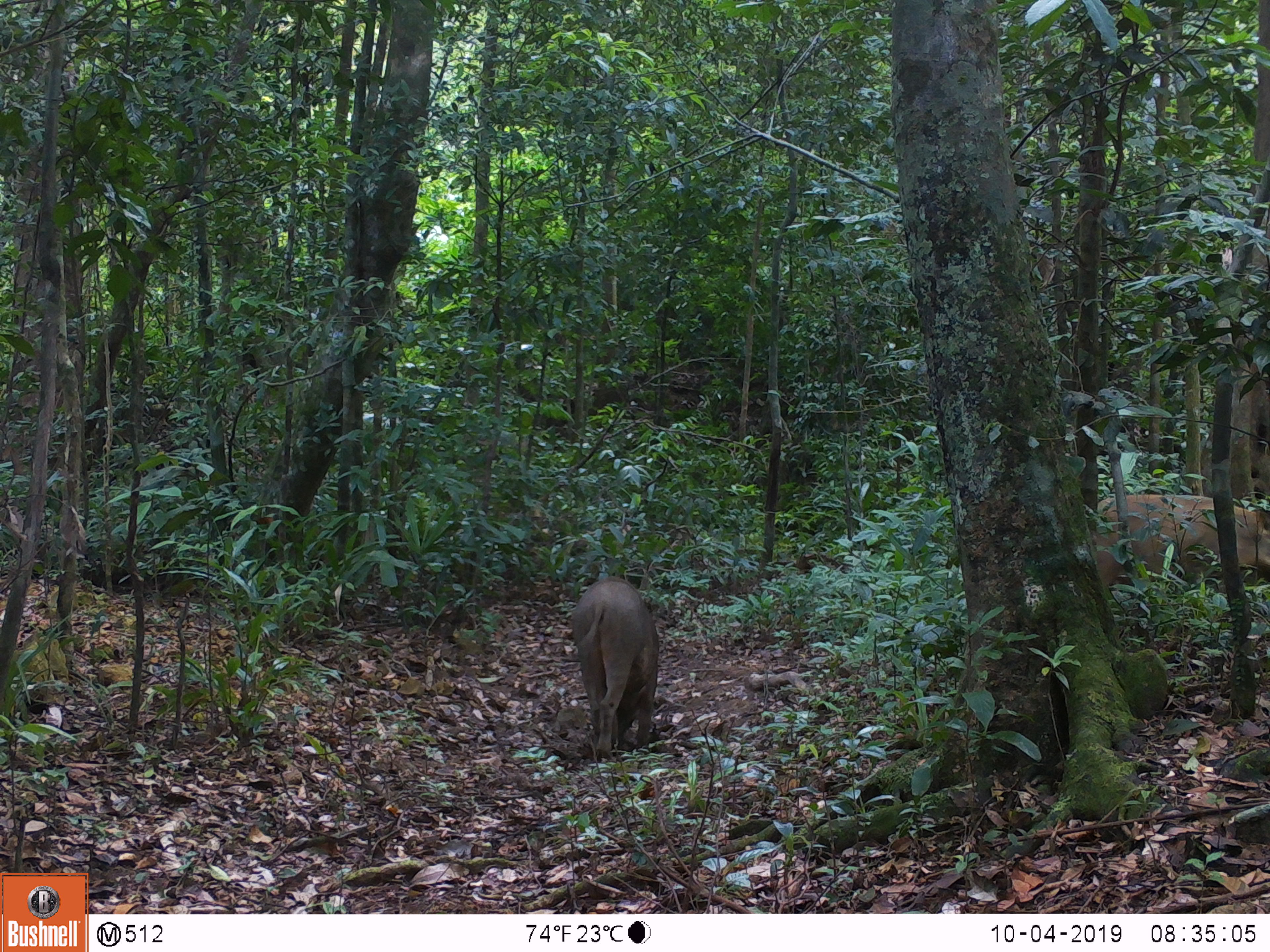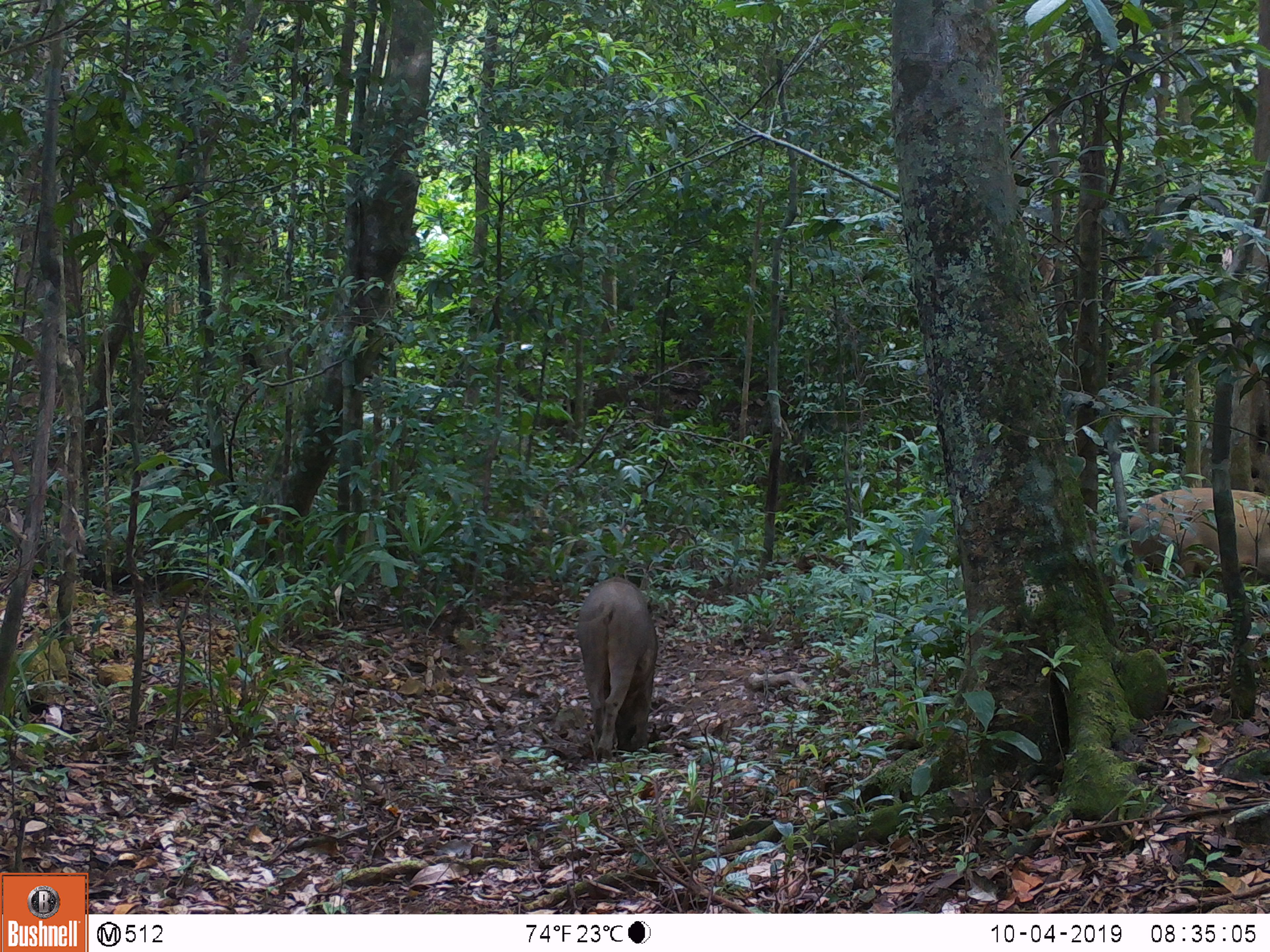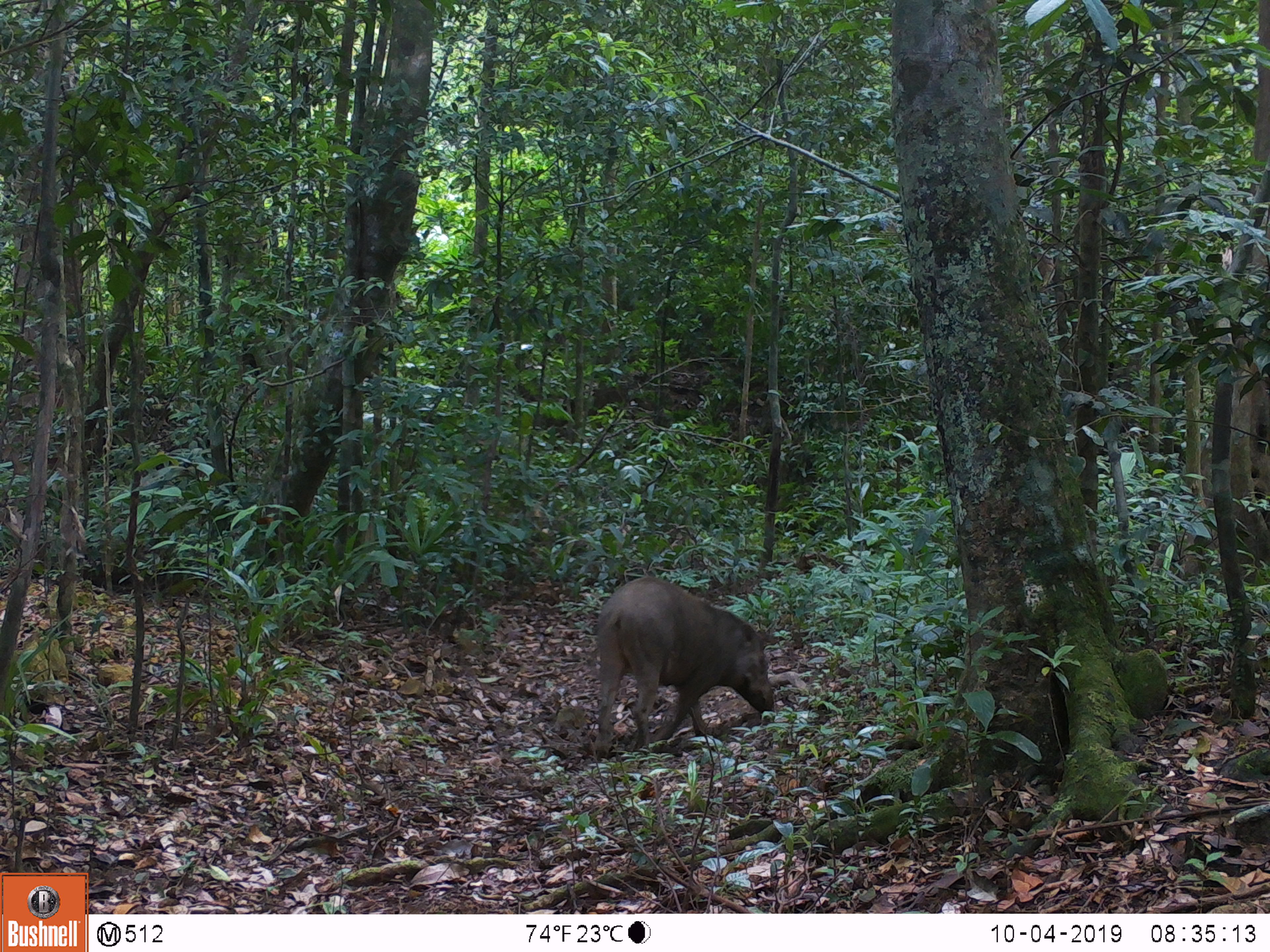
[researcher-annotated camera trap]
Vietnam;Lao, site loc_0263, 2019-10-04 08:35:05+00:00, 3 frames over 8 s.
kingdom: Animalia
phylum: Chordata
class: Mammalia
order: Artiodactyla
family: Suidae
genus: Sus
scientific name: Sus scrofa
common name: eurasian wild pig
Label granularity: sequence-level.